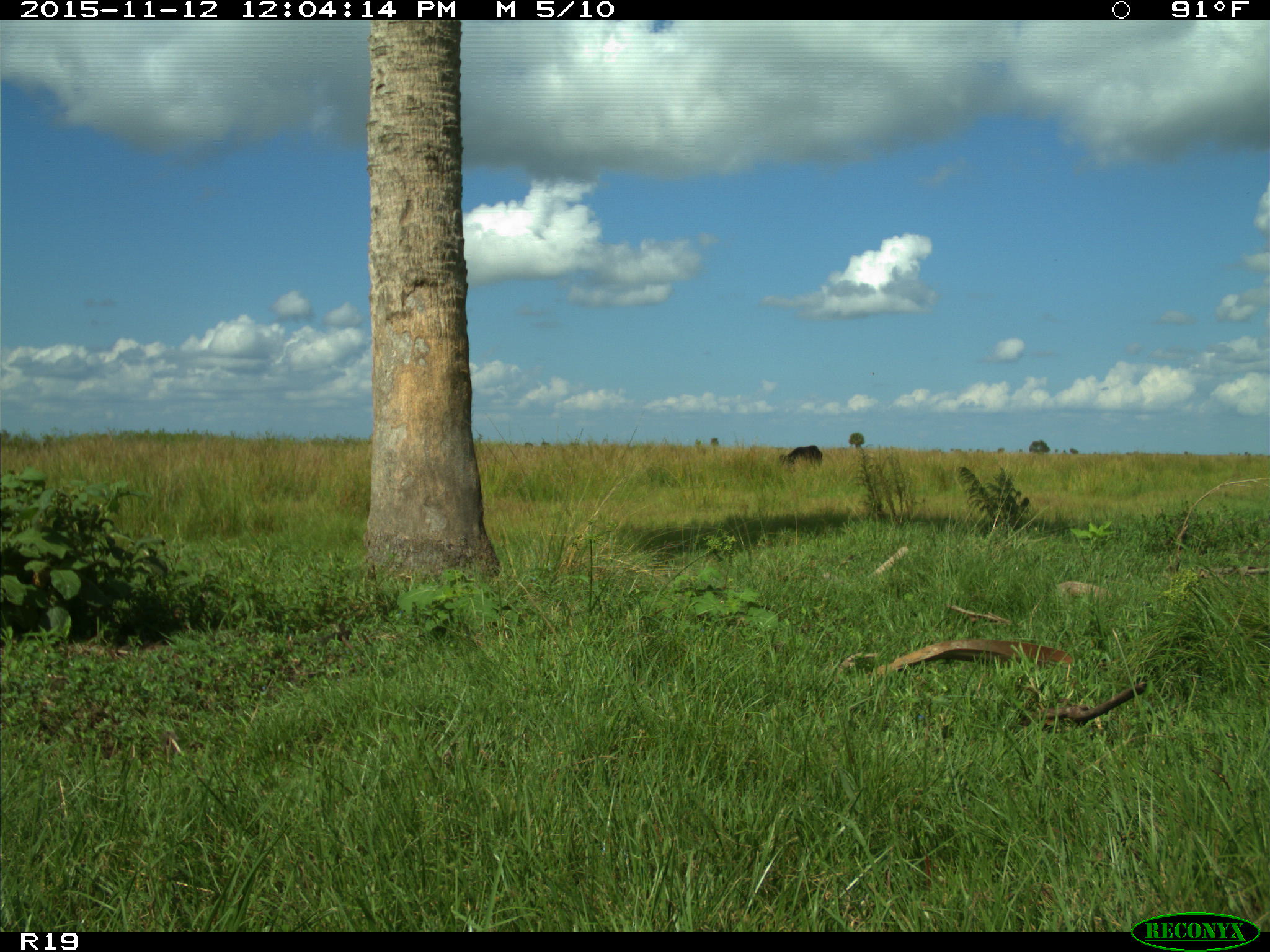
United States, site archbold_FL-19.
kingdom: Animalia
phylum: Chordata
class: Mammalia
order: Artiodactyla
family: Bovidae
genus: Bos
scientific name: Bos taurus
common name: domestic cow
Bos taurus (domestic cow).